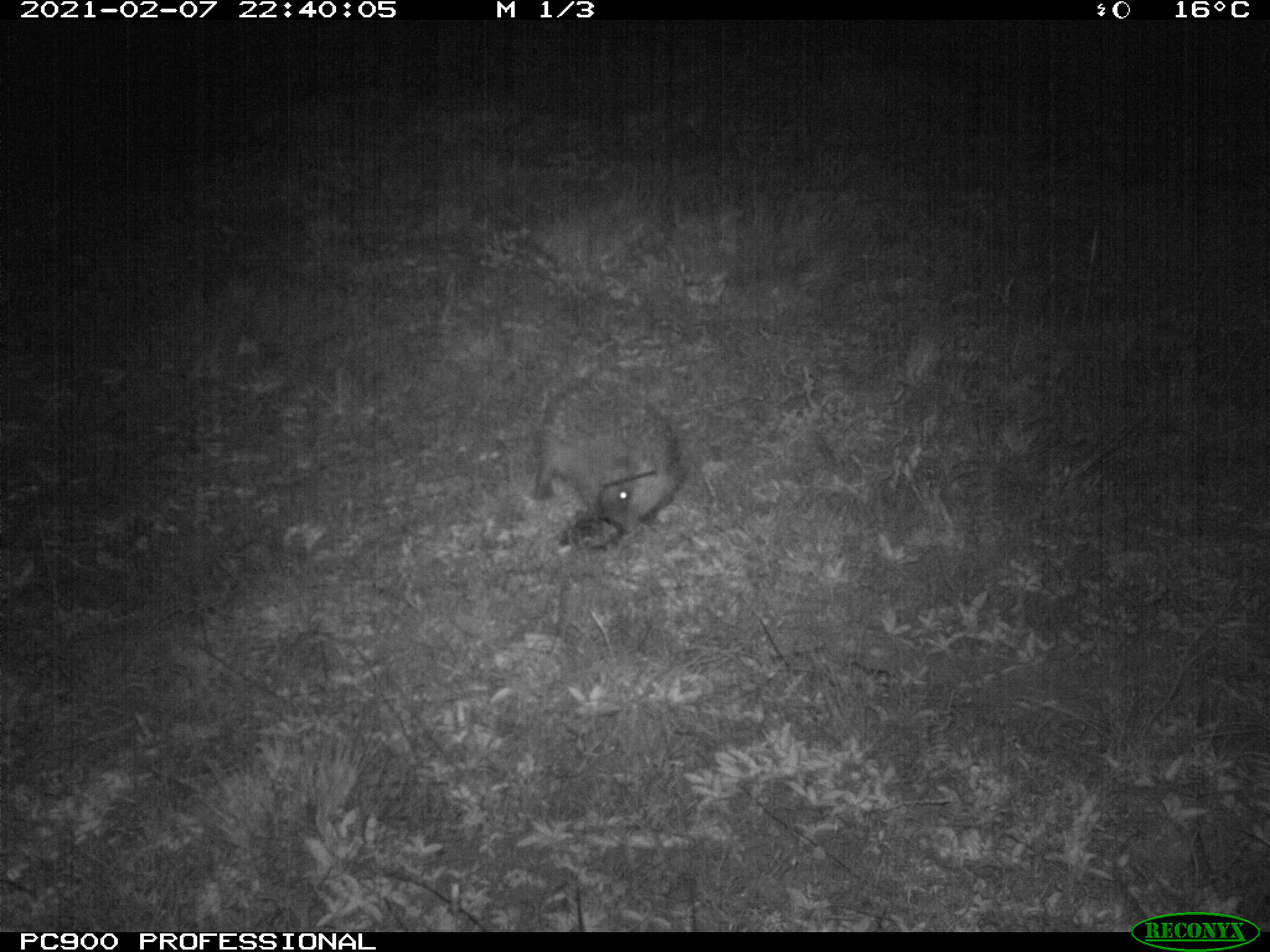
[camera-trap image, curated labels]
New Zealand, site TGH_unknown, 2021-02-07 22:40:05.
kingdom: Animalia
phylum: Chordata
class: Mammalia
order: Eulipotyphla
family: Erinaceidae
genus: Erinaceus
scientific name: Erinaceus europaeus europaeus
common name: european hedgehog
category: hedgehog